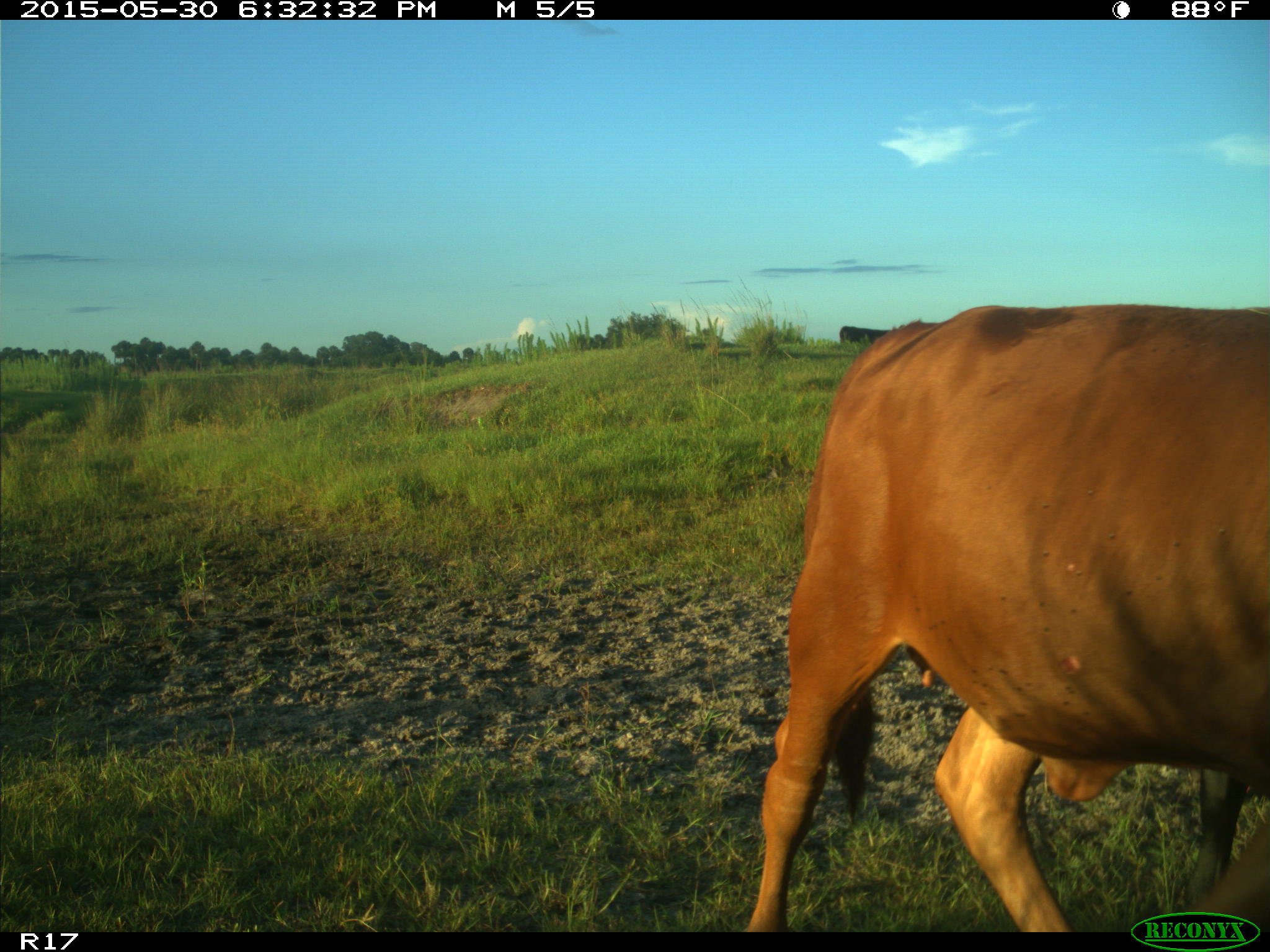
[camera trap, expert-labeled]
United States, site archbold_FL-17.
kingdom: Animalia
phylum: Chordata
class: Mammalia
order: Artiodactyla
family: Bovidae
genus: Bos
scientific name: Bos taurus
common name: domestic cow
Bos taurus (domestic cow).